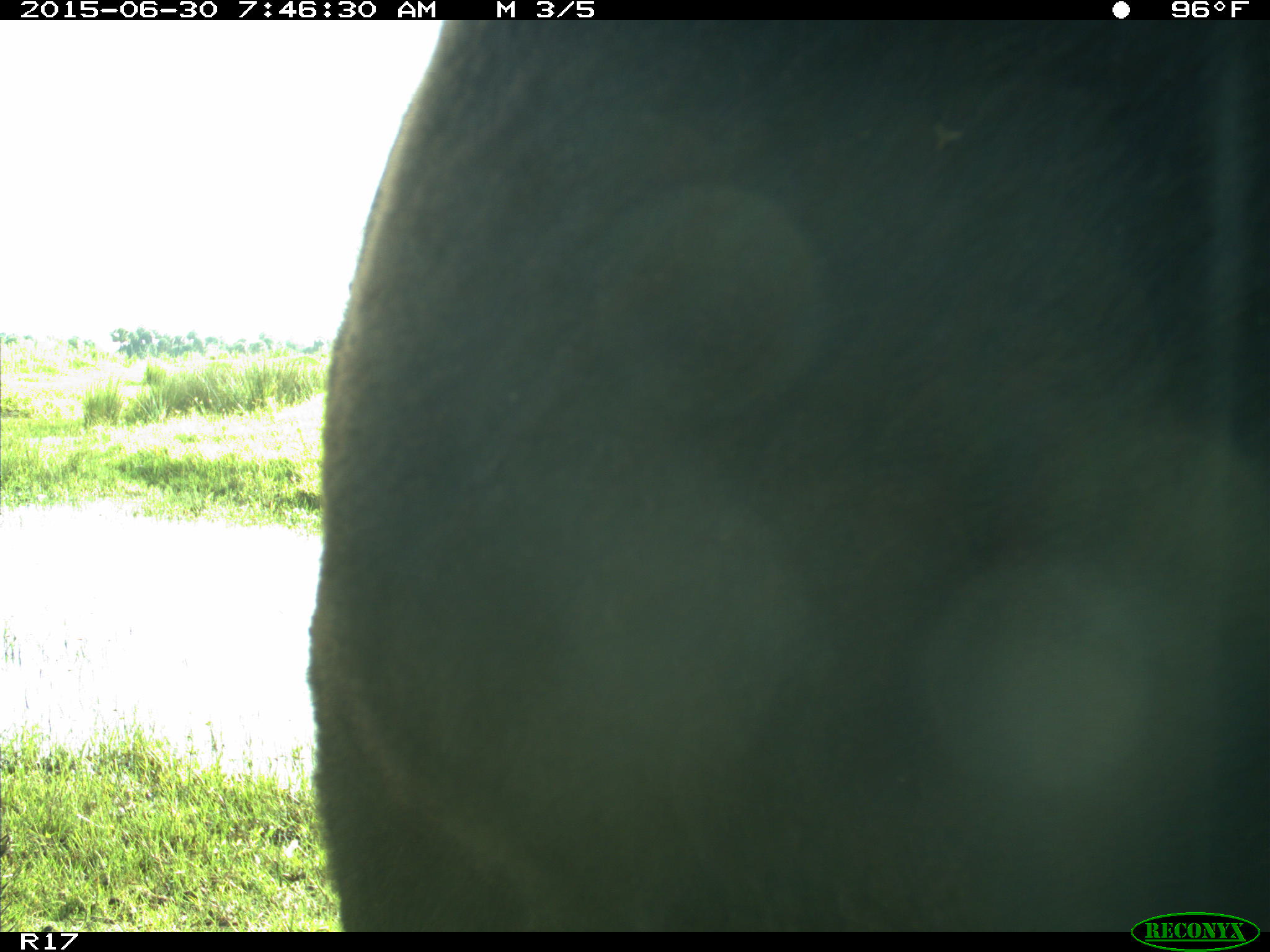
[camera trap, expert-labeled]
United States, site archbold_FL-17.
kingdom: Animalia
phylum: Chordata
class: Mammalia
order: Artiodactyla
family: Bovidae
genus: Bos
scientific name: Bos taurus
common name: domestic cow